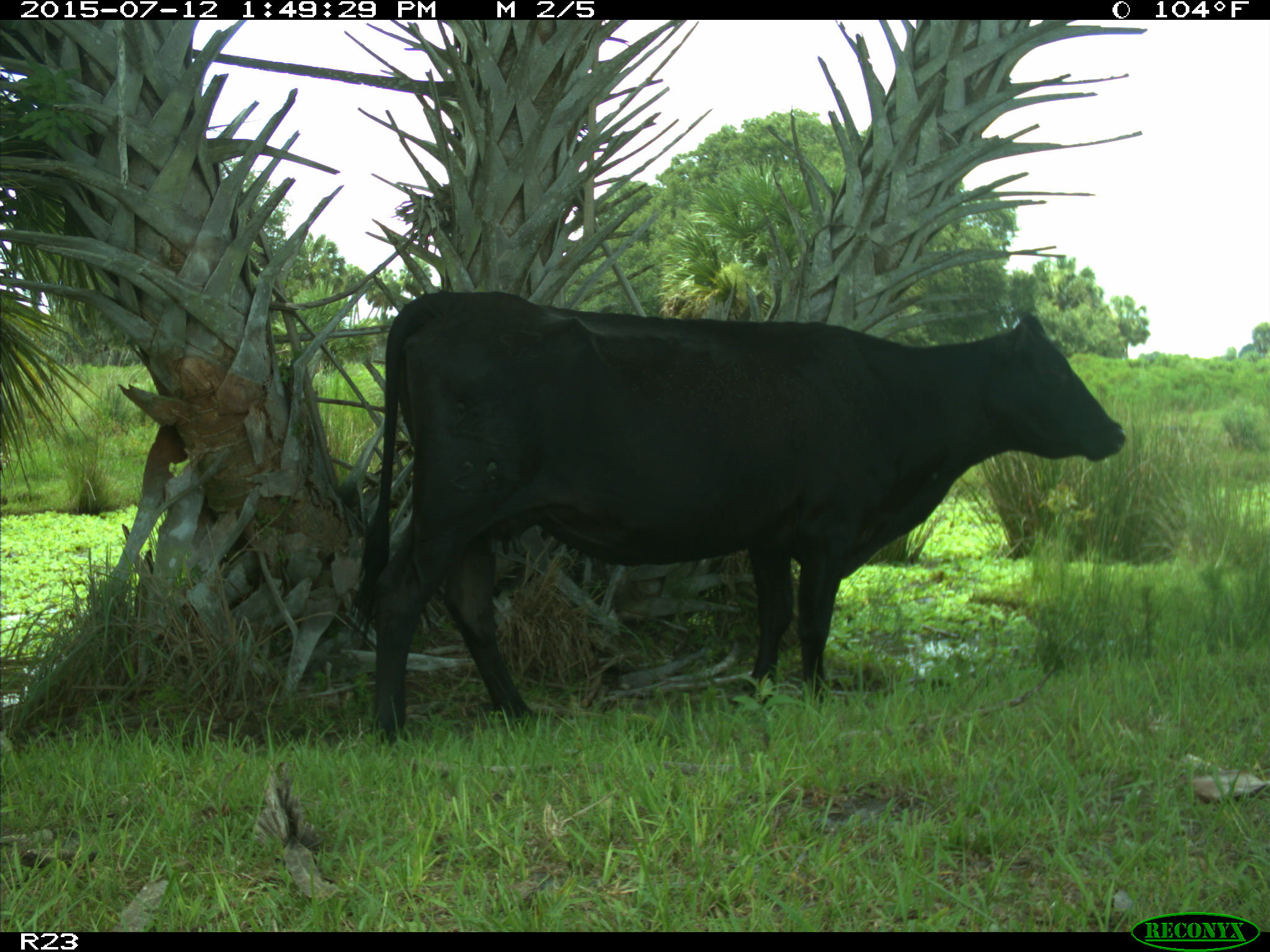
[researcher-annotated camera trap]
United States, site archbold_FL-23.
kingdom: Animalia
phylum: Chordata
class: Mammalia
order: Artiodactyla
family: Bovidae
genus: Bos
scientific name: Bos taurus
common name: domestic cow